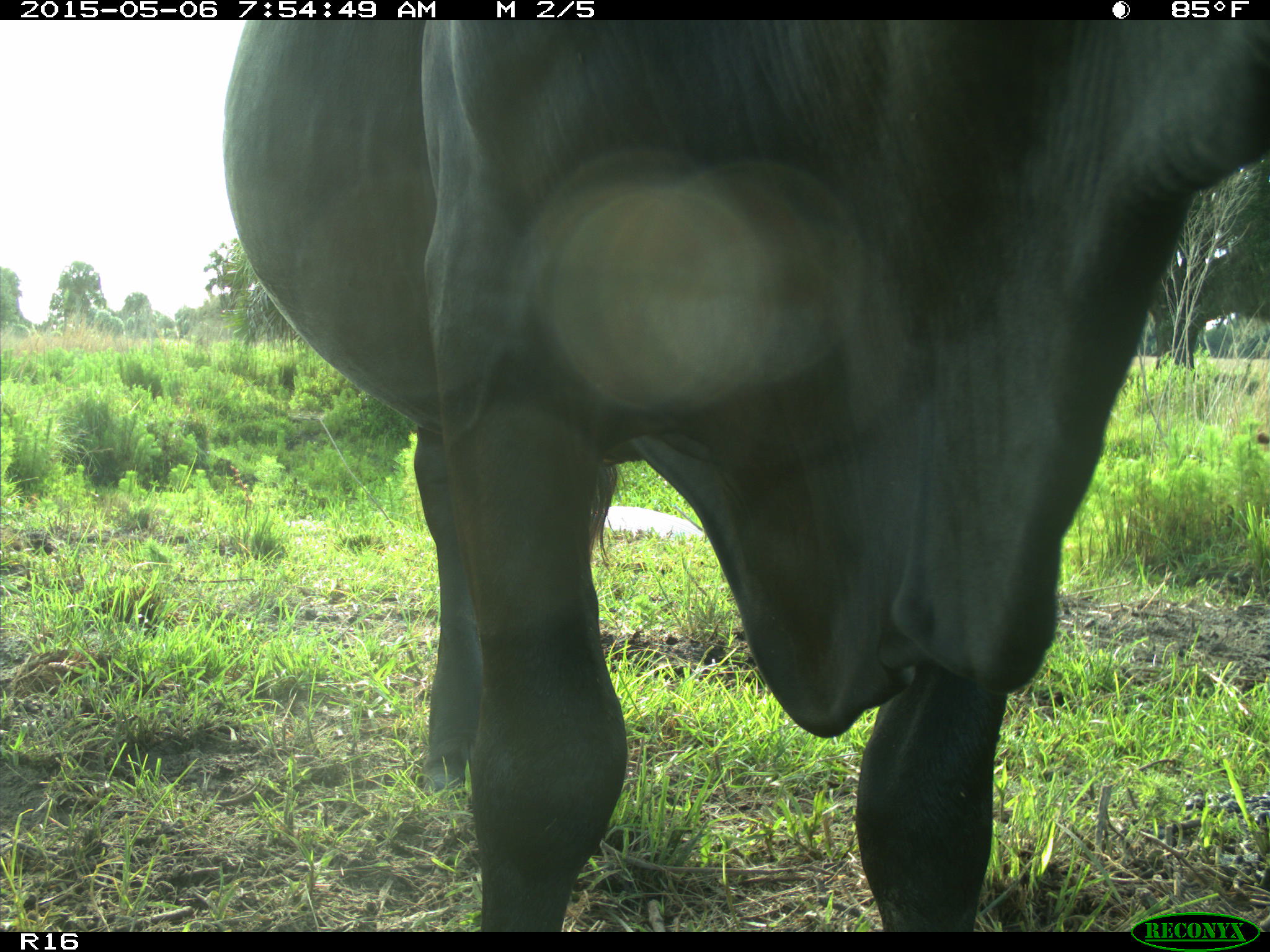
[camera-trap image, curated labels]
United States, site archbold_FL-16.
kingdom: Animalia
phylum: Chordata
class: Mammalia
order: Artiodactyla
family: Bovidae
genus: Bos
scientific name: Bos taurus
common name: domestic cow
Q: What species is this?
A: Bos taurus (domestic cow).